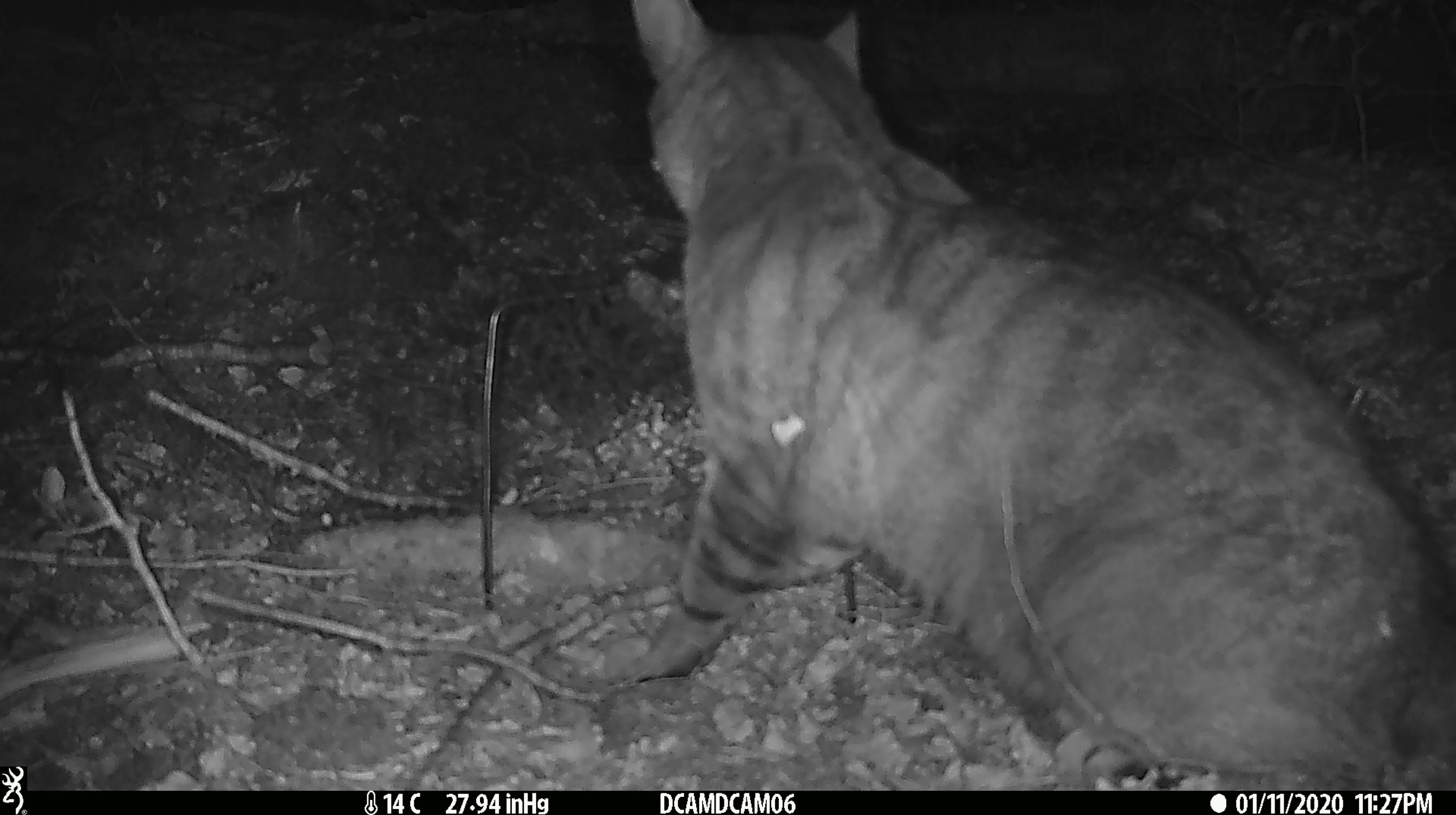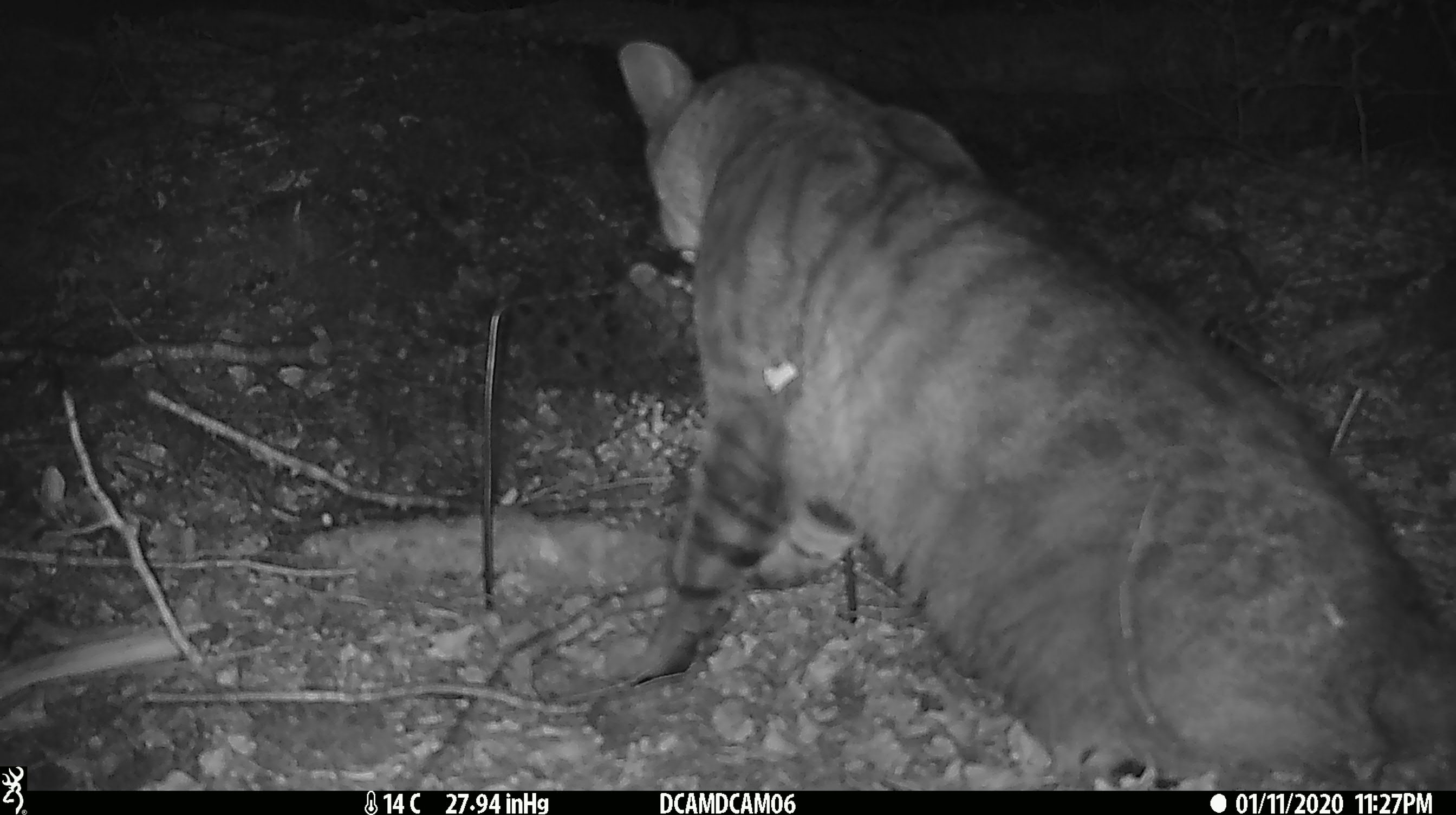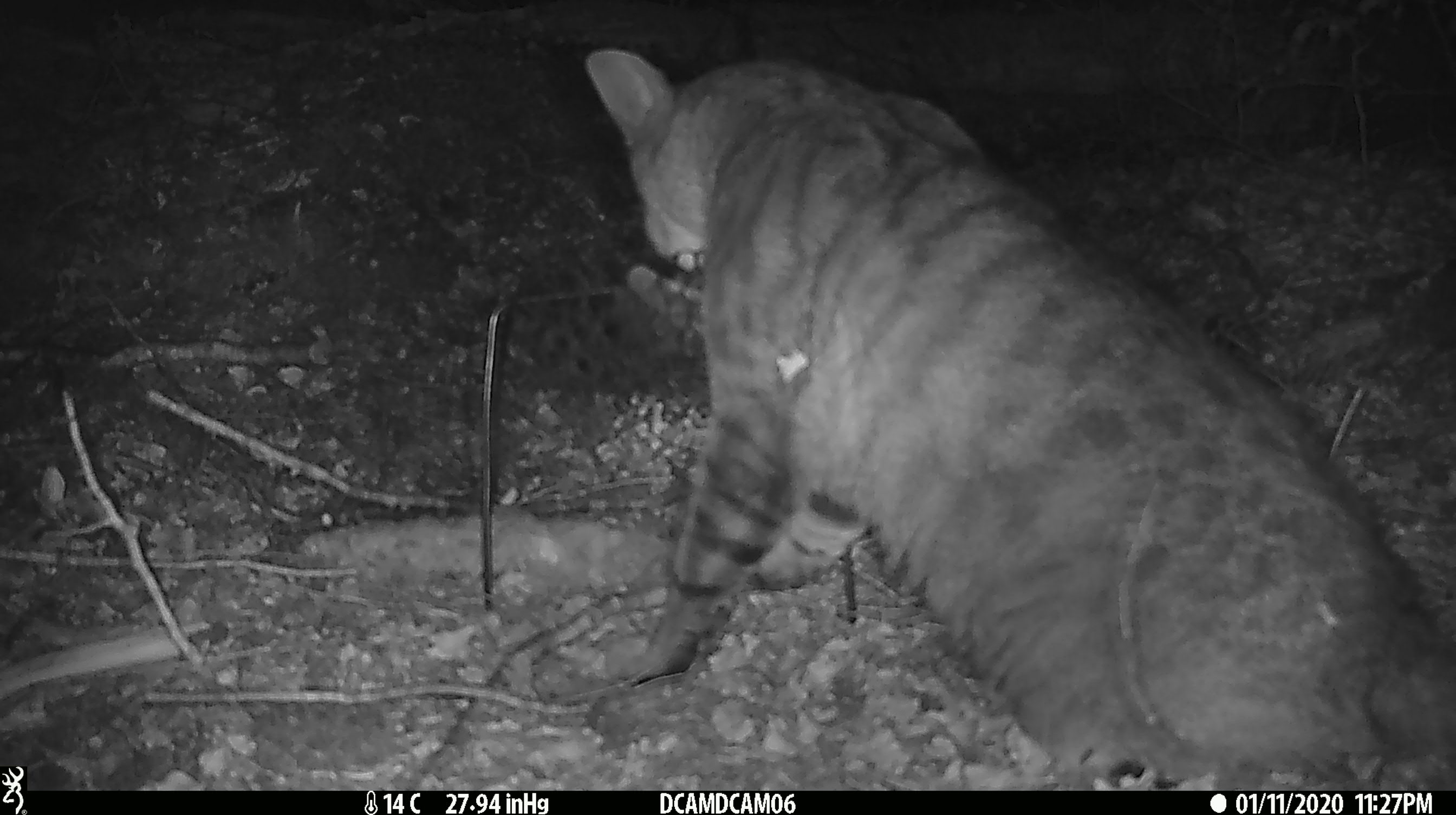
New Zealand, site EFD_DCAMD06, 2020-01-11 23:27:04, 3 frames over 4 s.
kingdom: Animalia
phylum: Chordata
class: Mammalia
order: Carnivora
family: Felidae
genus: Felis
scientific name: Felis catus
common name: domestic cat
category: cat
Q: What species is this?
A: Cat (domestic cat) (Felis catus).